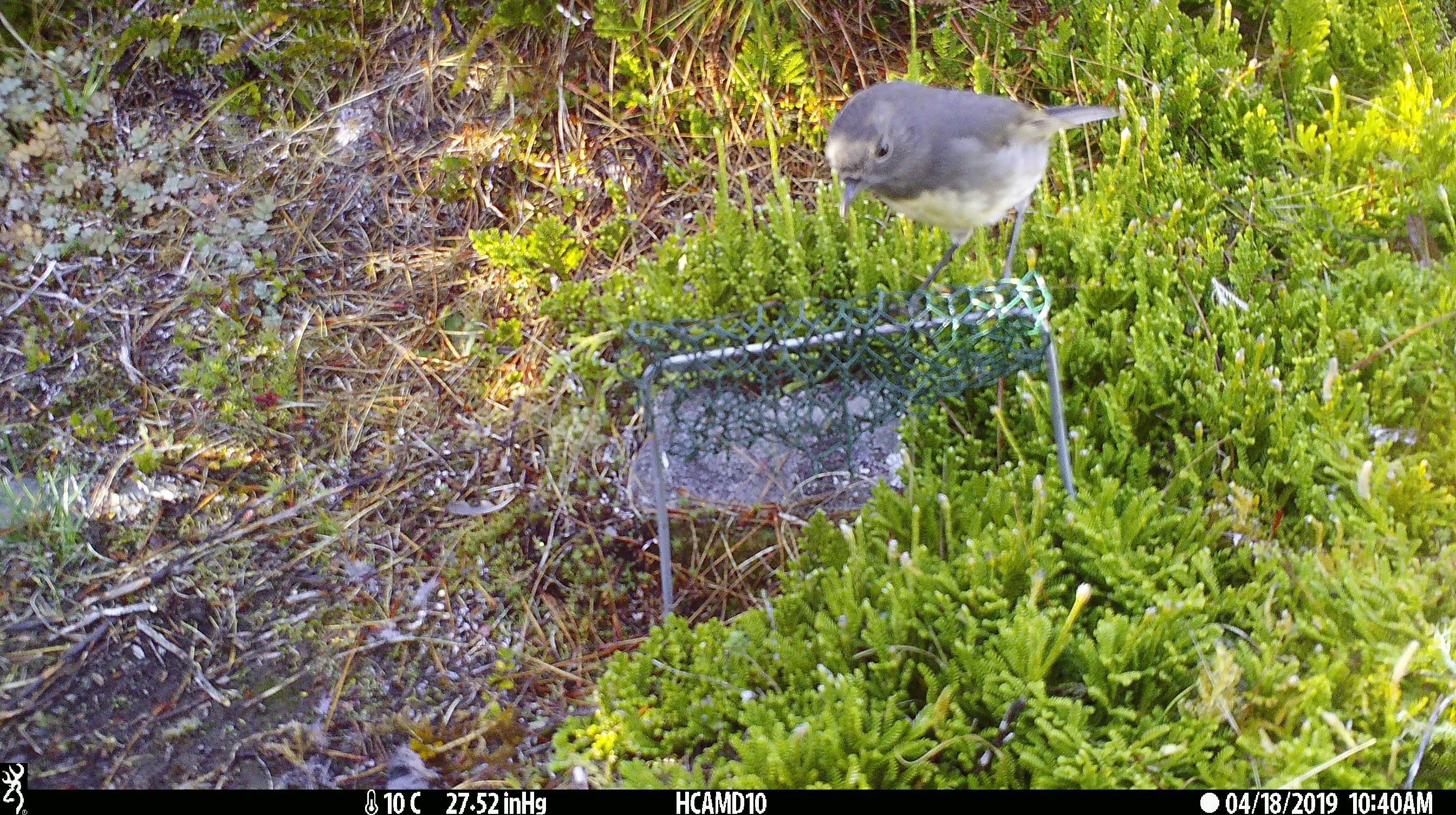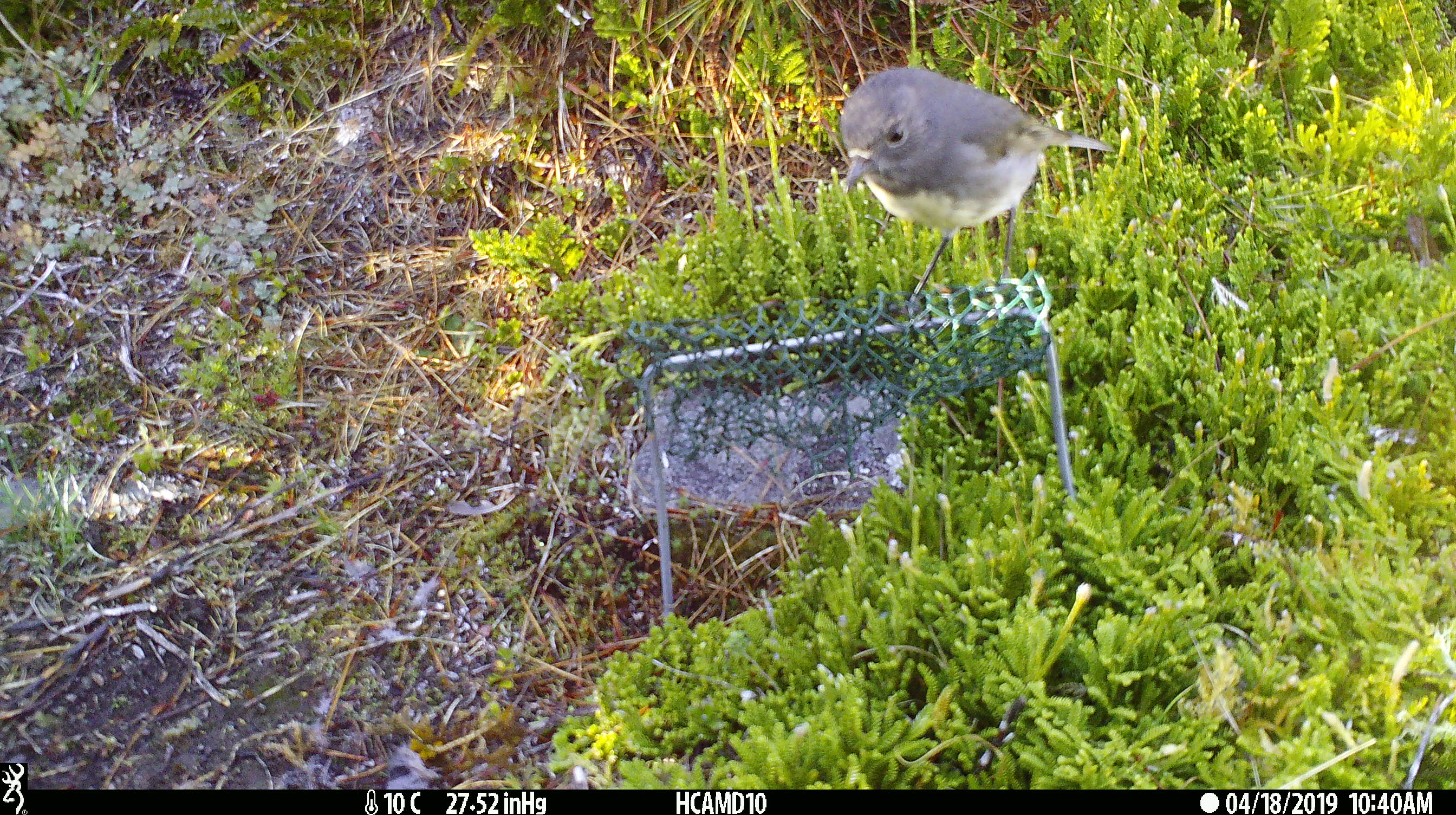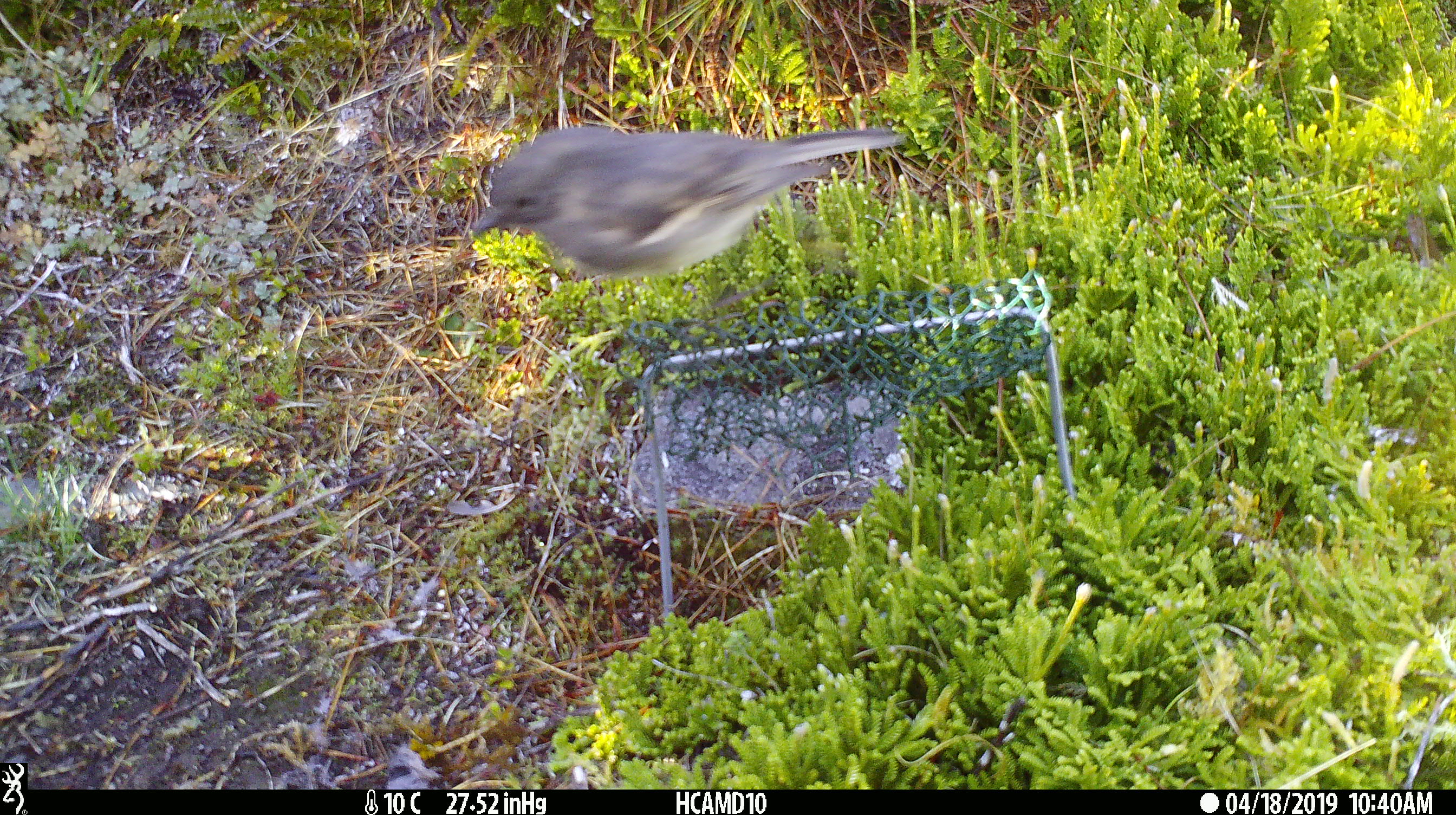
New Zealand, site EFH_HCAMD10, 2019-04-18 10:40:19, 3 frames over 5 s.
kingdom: Animalia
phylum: Chordata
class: Aves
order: Passeriformes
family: Petroicidae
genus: Petroica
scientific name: Petroica australis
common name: new zealand robin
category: robin